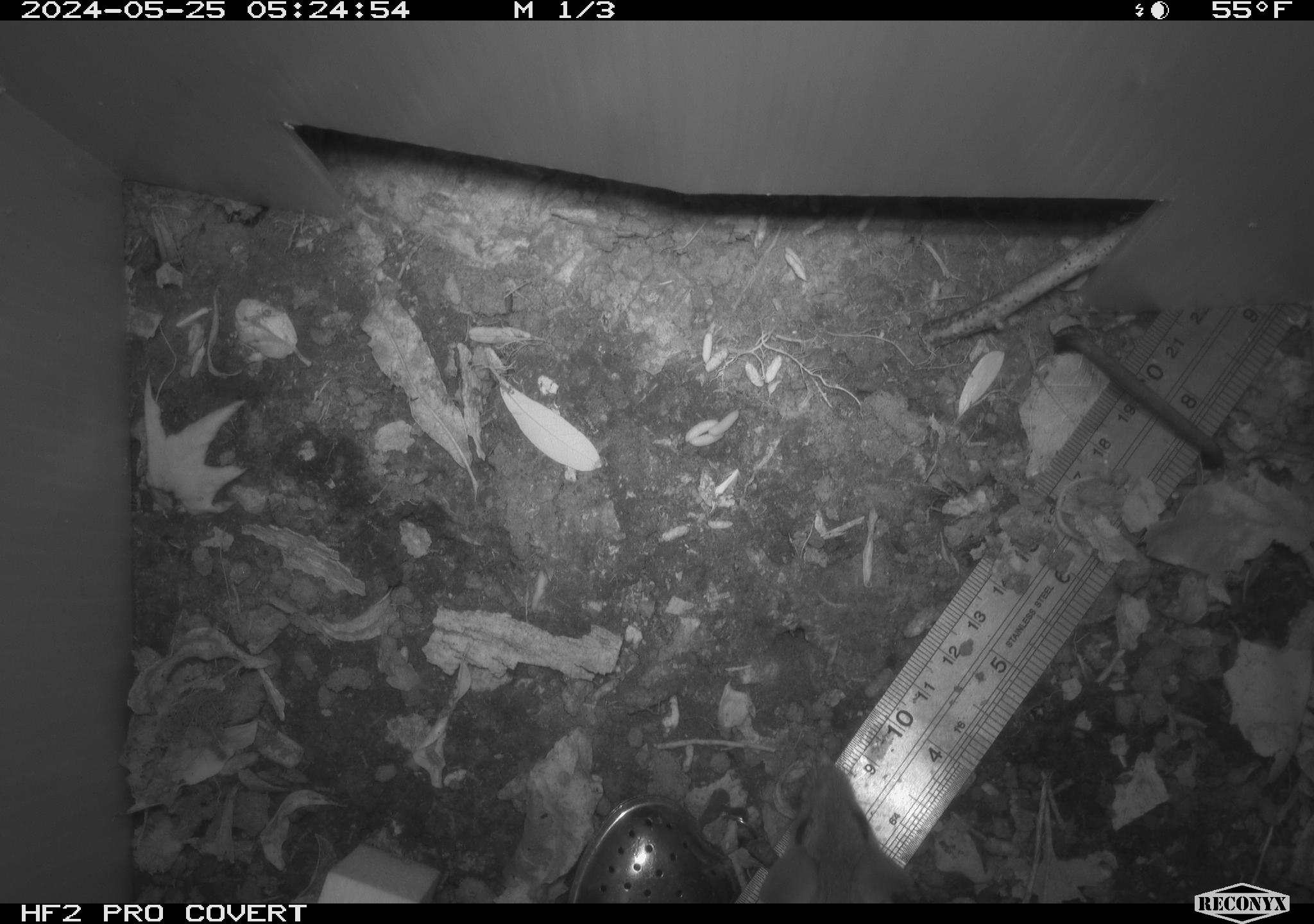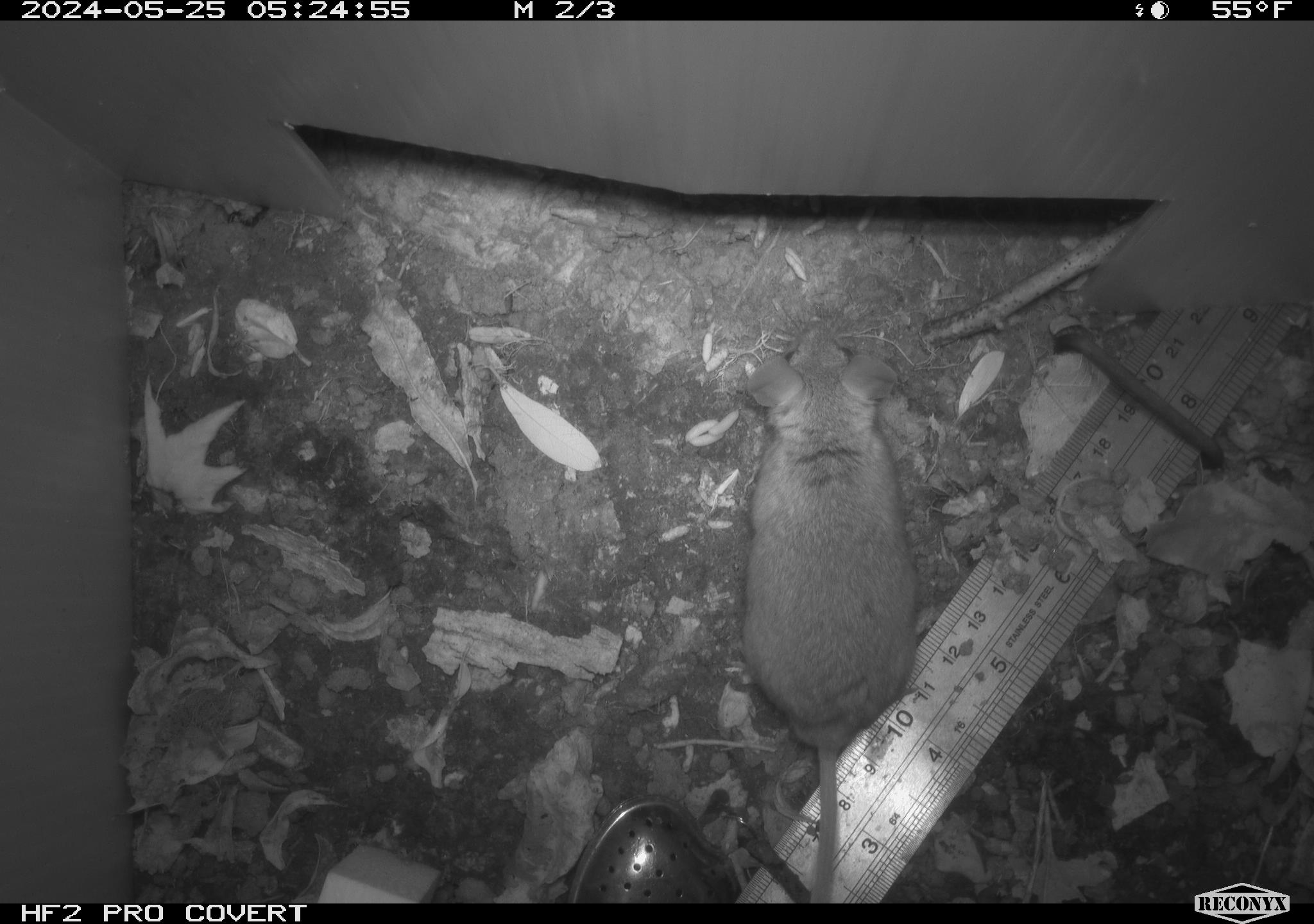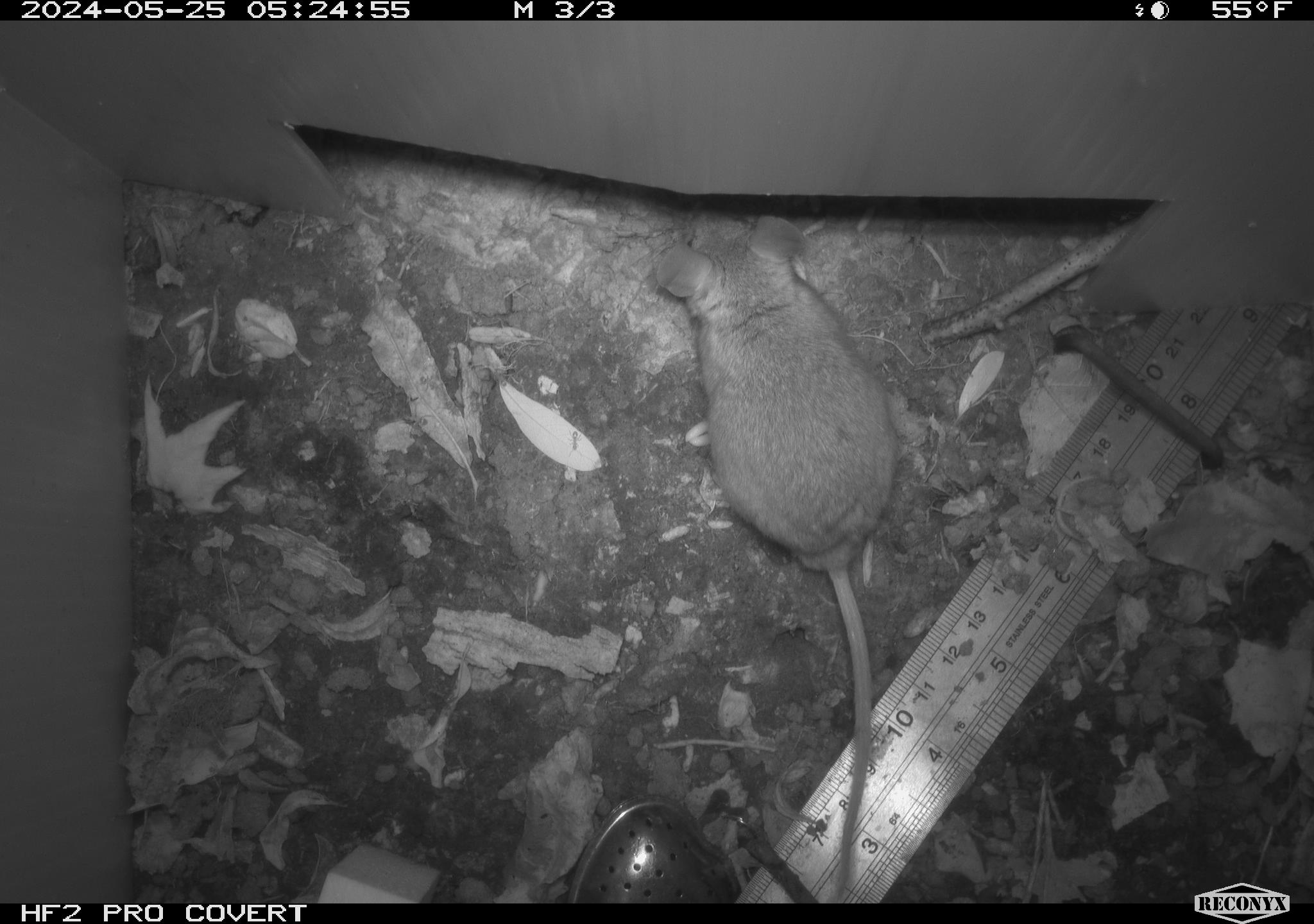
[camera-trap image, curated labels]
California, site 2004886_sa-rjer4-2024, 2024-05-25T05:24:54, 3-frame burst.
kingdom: Animalia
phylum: Chordata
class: Mammalia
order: Rodentia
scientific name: Rodentia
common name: mouse species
Mouse species (Rodentia).